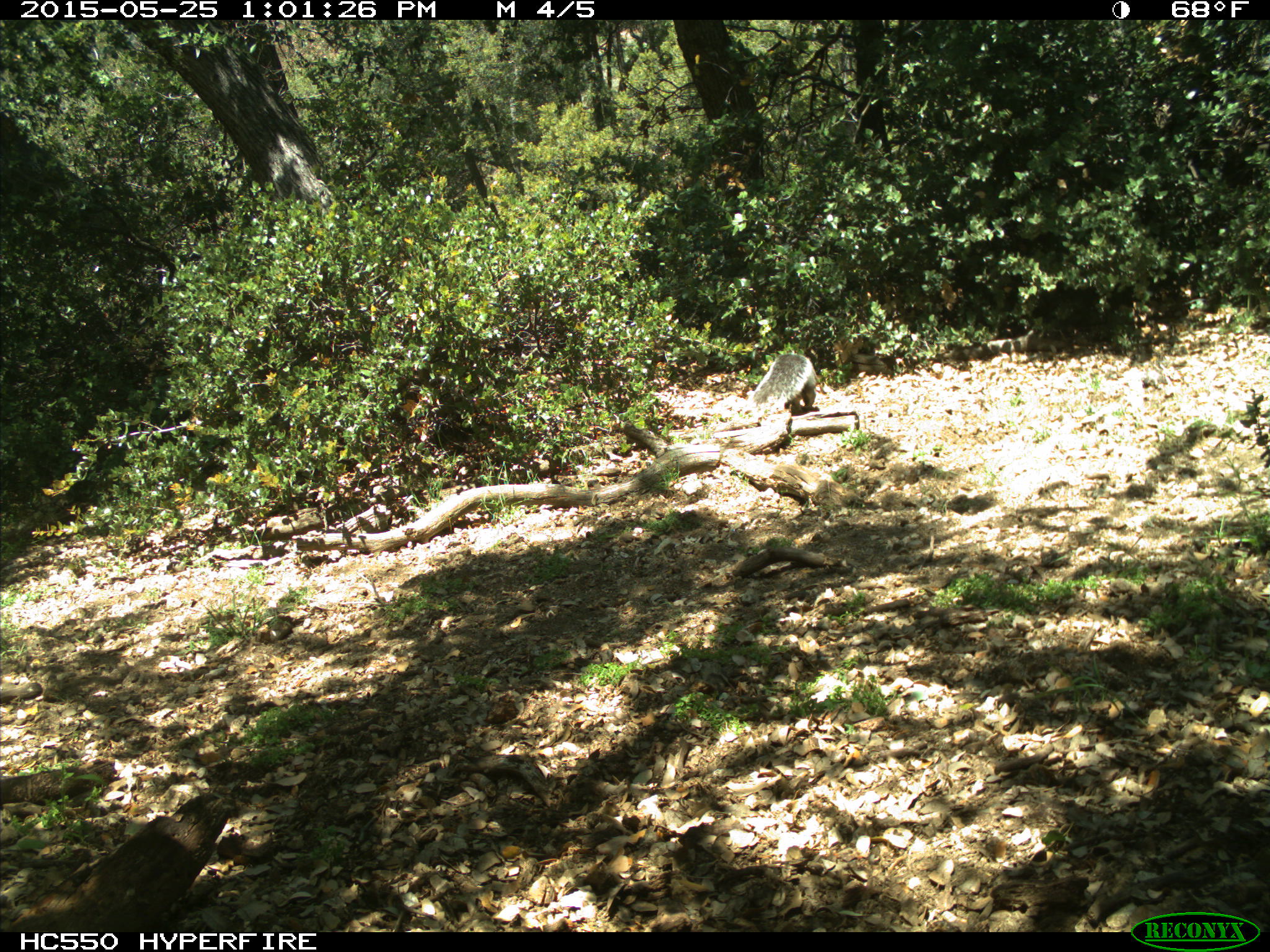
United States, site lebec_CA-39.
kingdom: Animalia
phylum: Chordata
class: Mammalia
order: Rodentia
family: Sciuridae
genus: Sciurus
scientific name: Sciurus carolinensis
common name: eastern gray squirrel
Sciurus carolinensis (eastern gray squirrel).